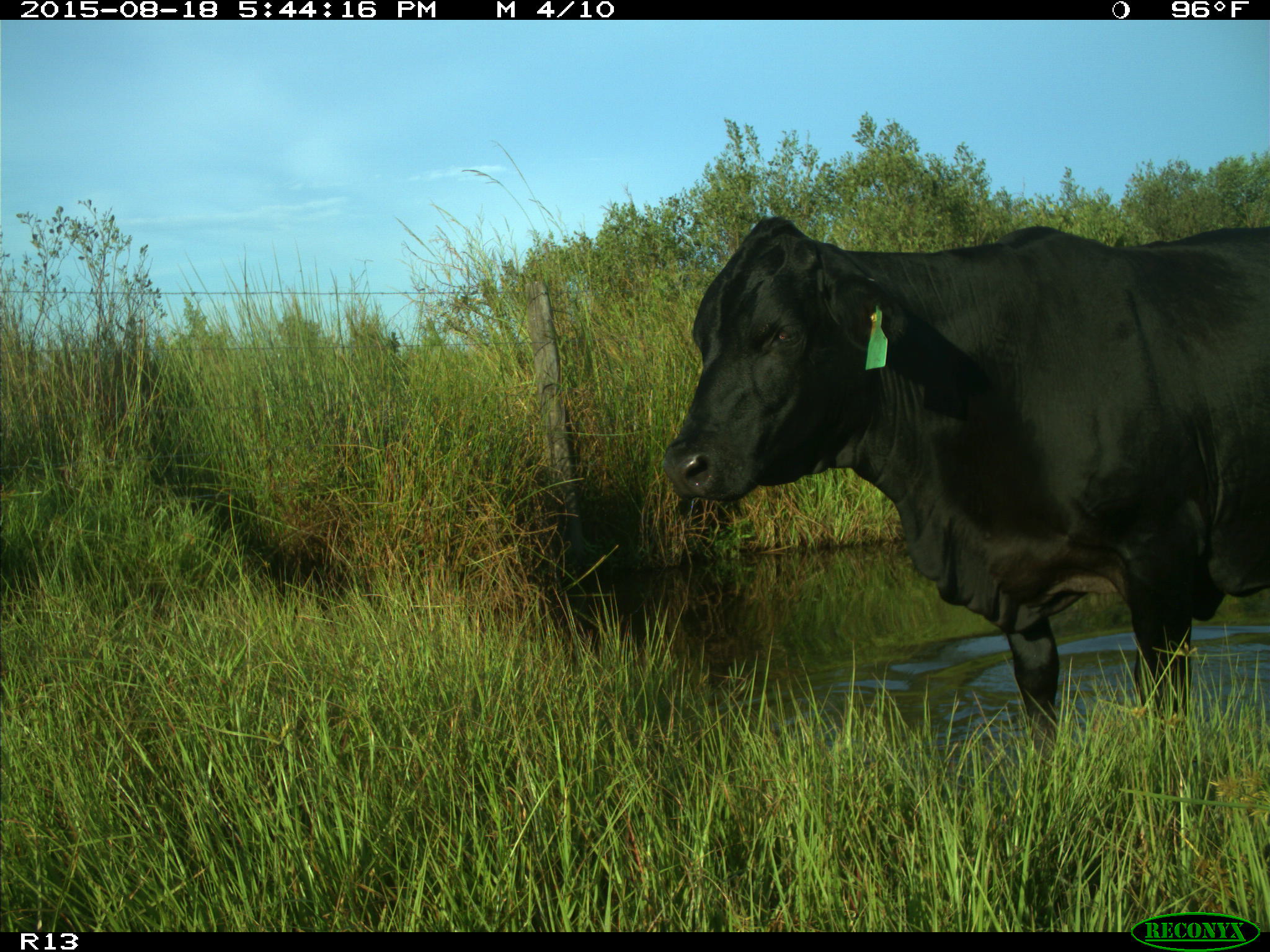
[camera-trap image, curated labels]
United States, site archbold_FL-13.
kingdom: Animalia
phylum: Chordata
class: Mammalia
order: Artiodactyla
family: Bovidae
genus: Bos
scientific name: Bos taurus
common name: domestic cow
Bos taurus (domestic cow).